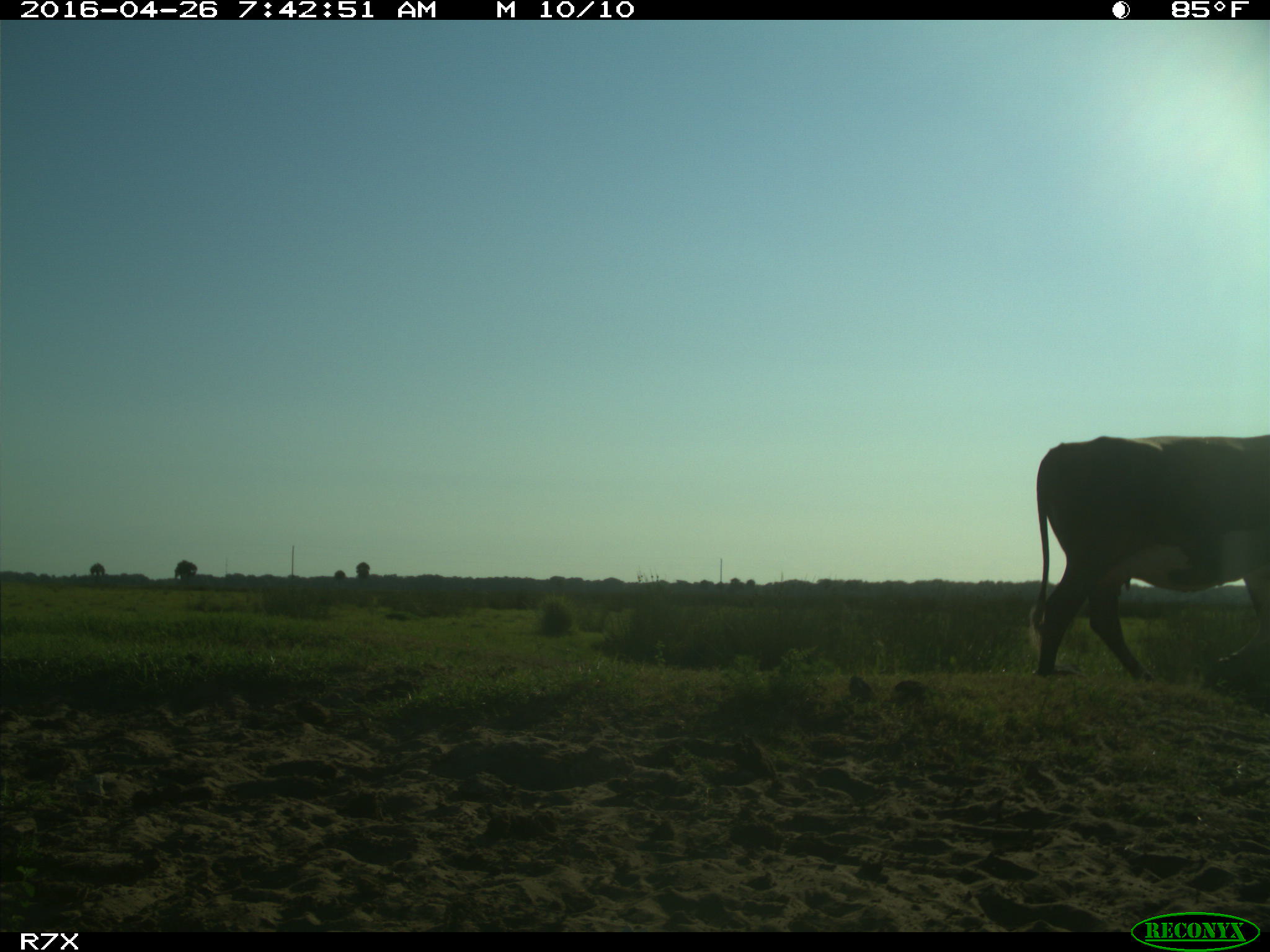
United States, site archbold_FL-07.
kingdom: Animalia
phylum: Chordata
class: Mammalia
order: Artiodactyla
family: Bovidae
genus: Bos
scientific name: Bos taurus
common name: domestic cow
Bos taurus (domestic cow).